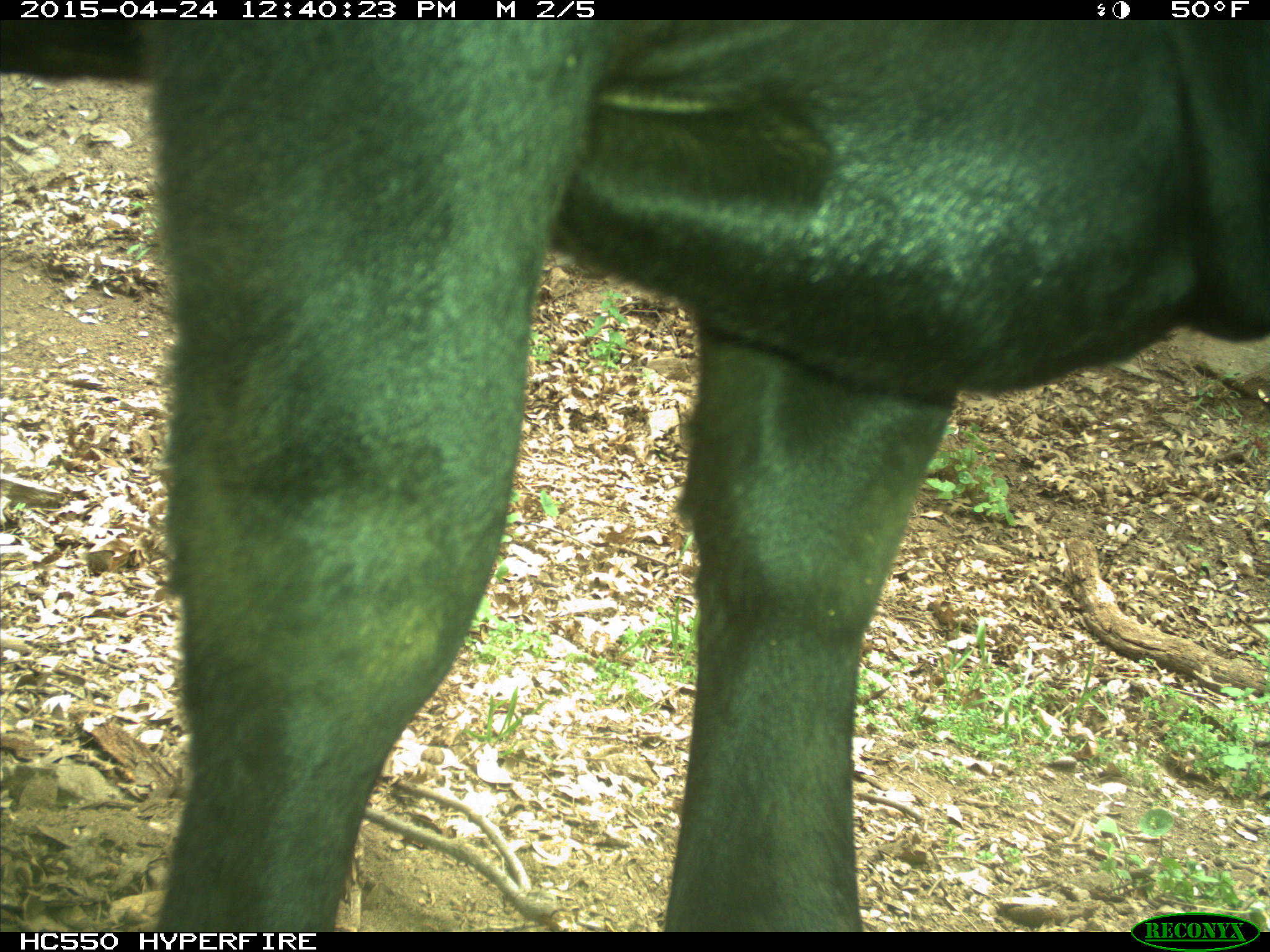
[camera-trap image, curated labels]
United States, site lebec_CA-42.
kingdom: Animalia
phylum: Chordata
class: Mammalia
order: Artiodactyla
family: Bovidae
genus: Bos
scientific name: Bos taurus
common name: domestic cow